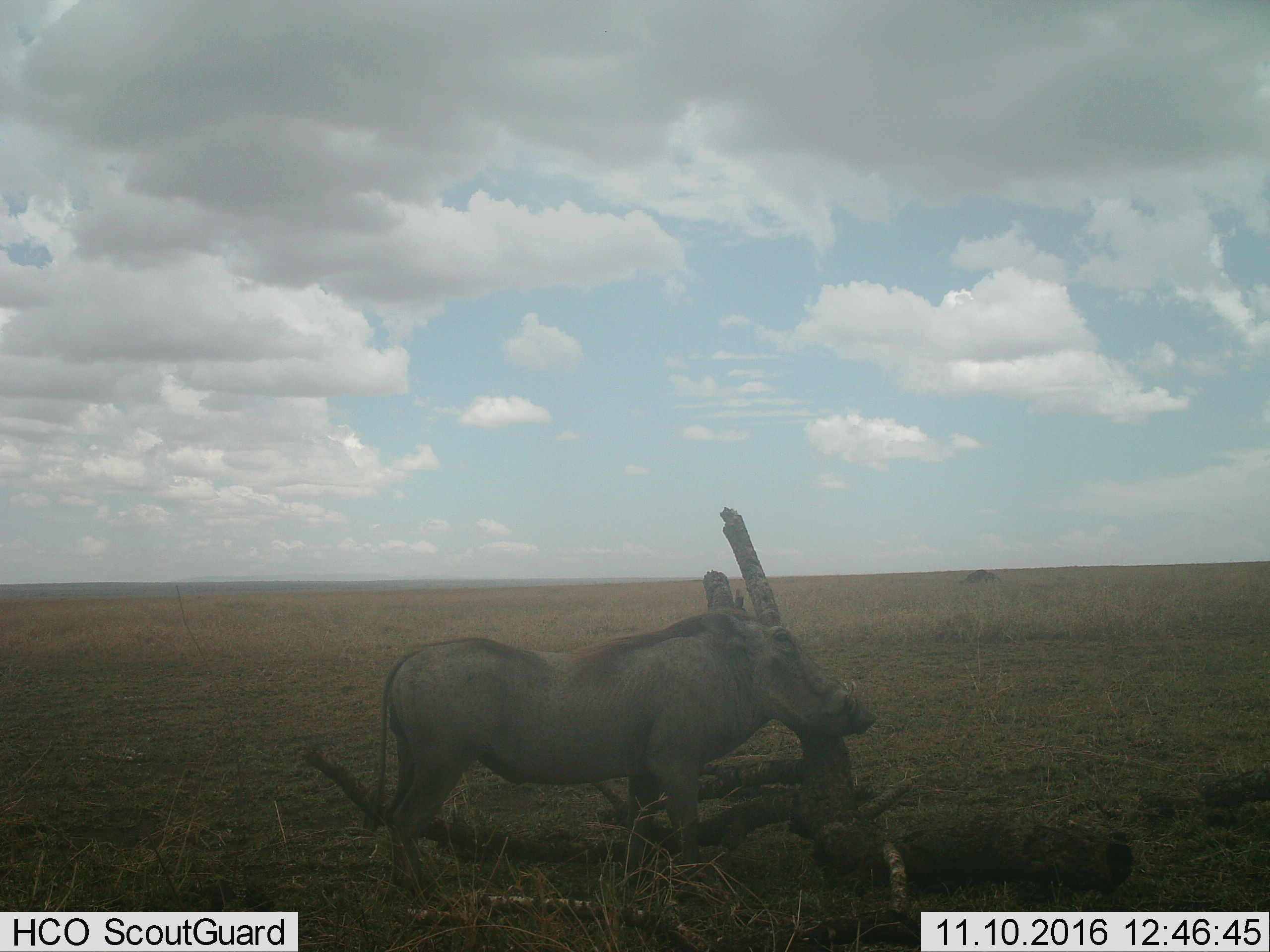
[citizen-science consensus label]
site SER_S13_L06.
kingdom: Animalia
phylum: Chordata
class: Mammalia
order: Artiodactyla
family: Suidae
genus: Phacochoerus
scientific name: Phacochoerus africanus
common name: warthog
Warthog (Phacochoerus africanus), count 1. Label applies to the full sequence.